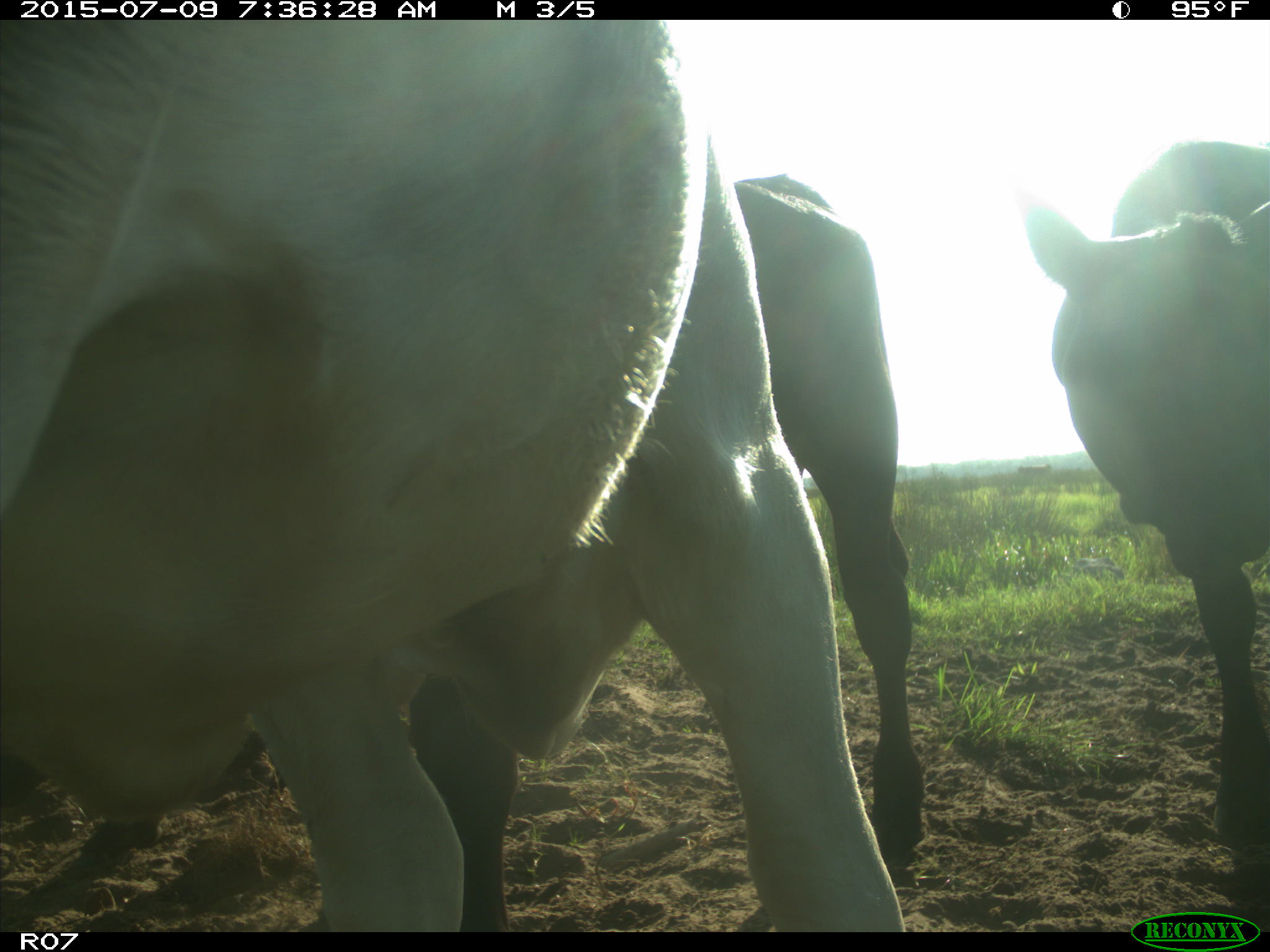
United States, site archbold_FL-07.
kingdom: Animalia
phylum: Chordata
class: Mammalia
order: Artiodactyla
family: Bovidae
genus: Bos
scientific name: Bos taurus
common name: domestic cow